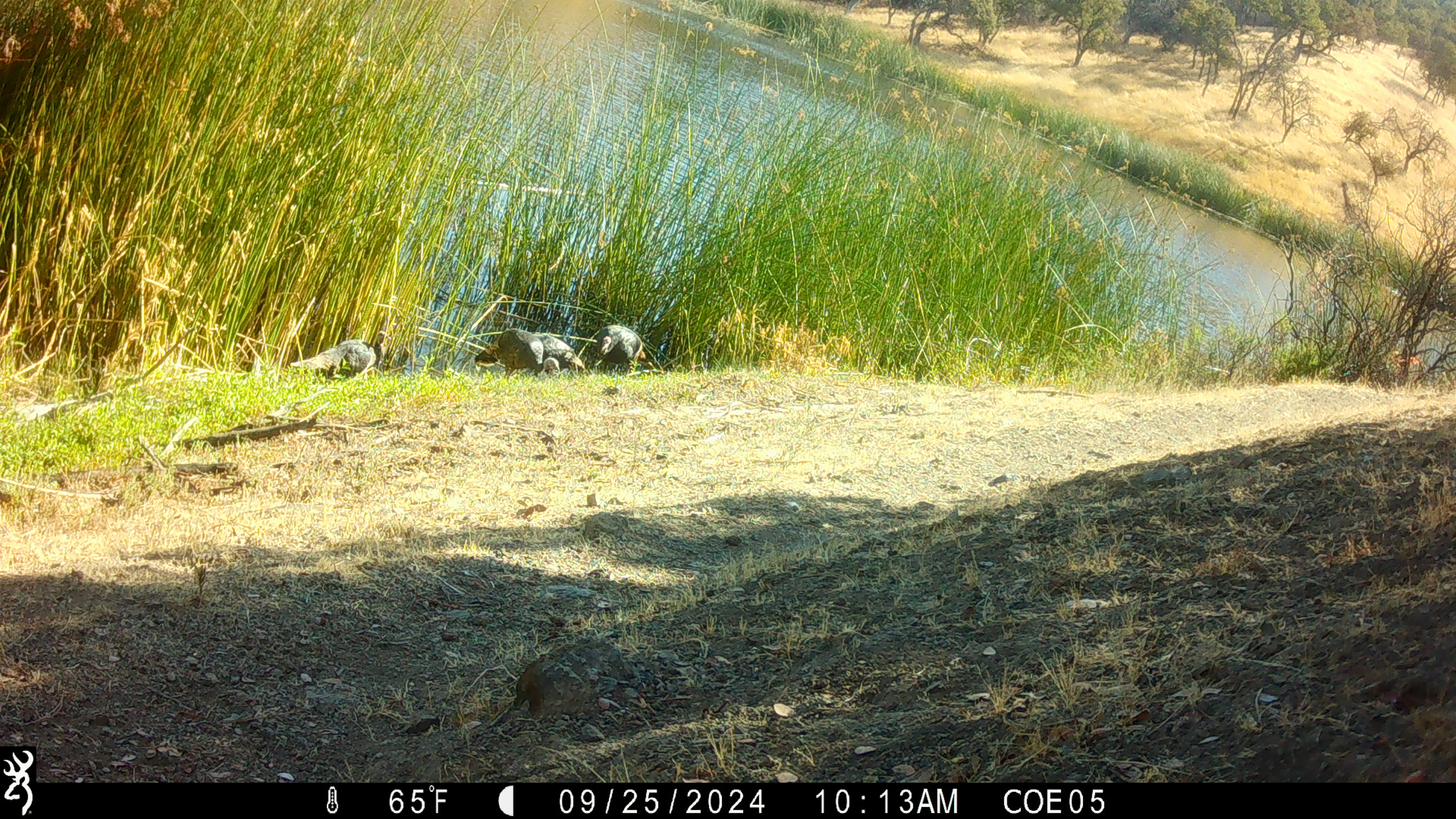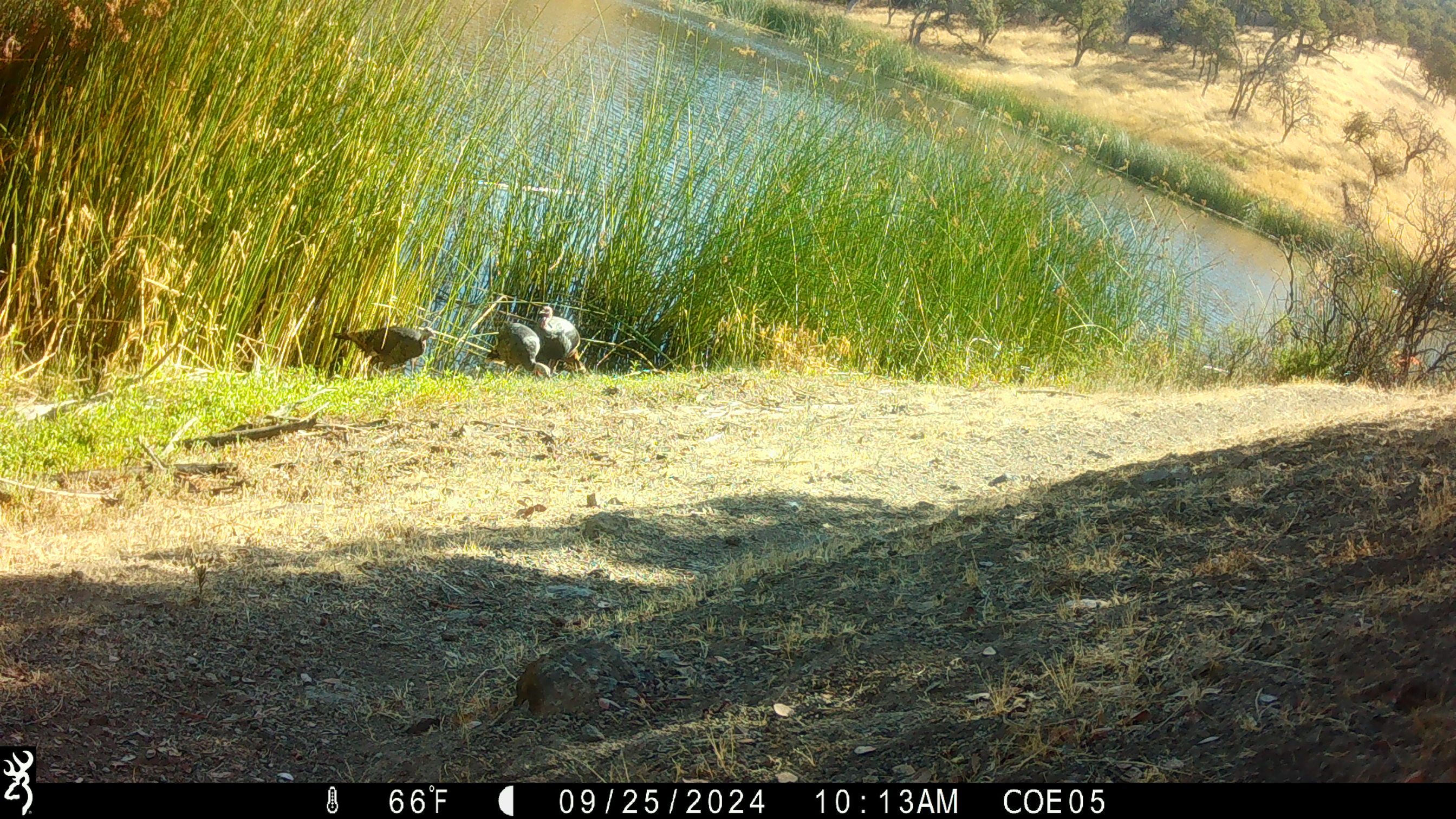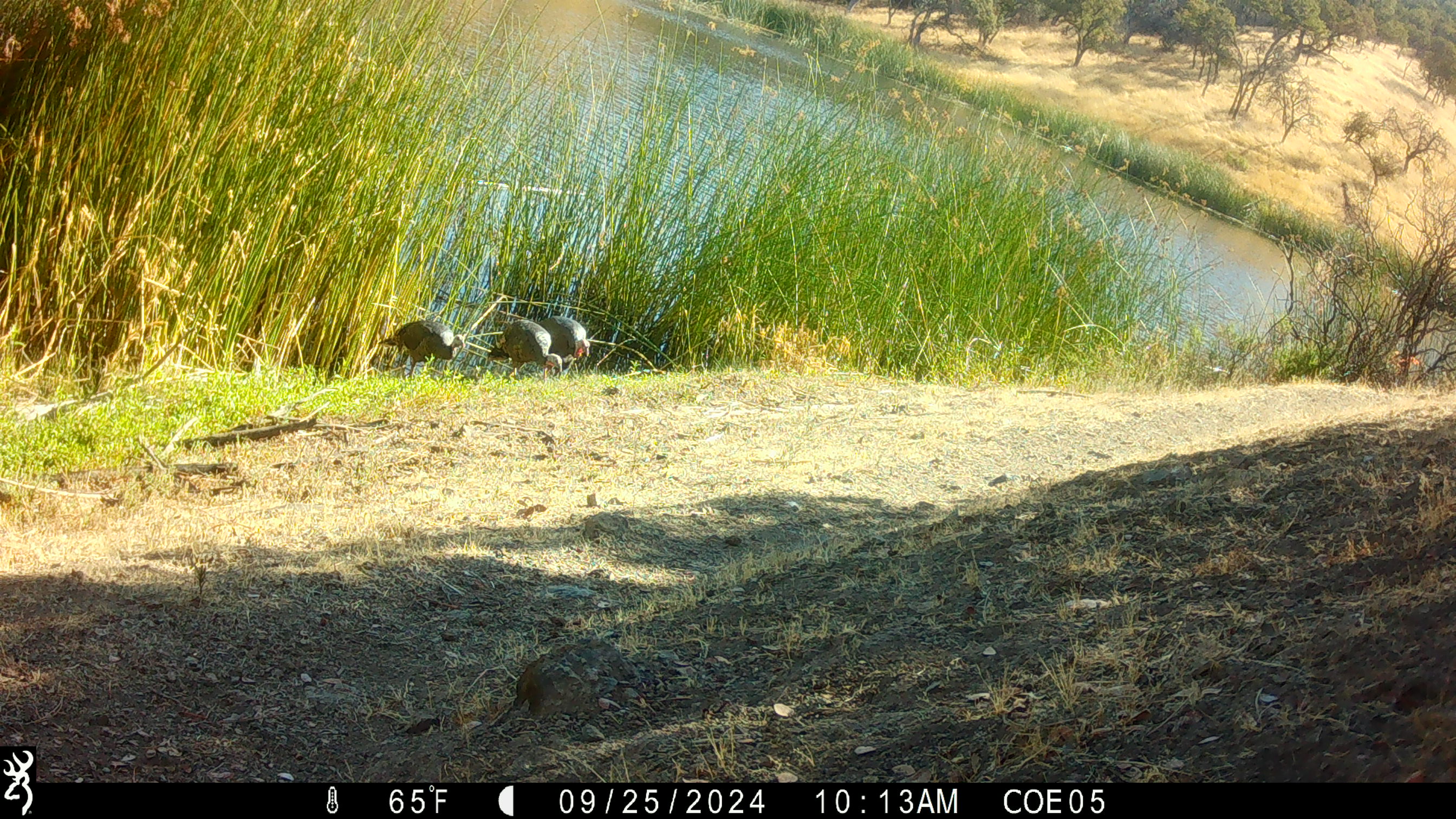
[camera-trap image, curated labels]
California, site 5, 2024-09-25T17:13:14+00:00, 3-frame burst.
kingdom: Animalia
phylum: Chordata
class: Aves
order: Galliformes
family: Phasianidae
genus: Meleagris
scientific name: Meleagris gallopavo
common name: turkey